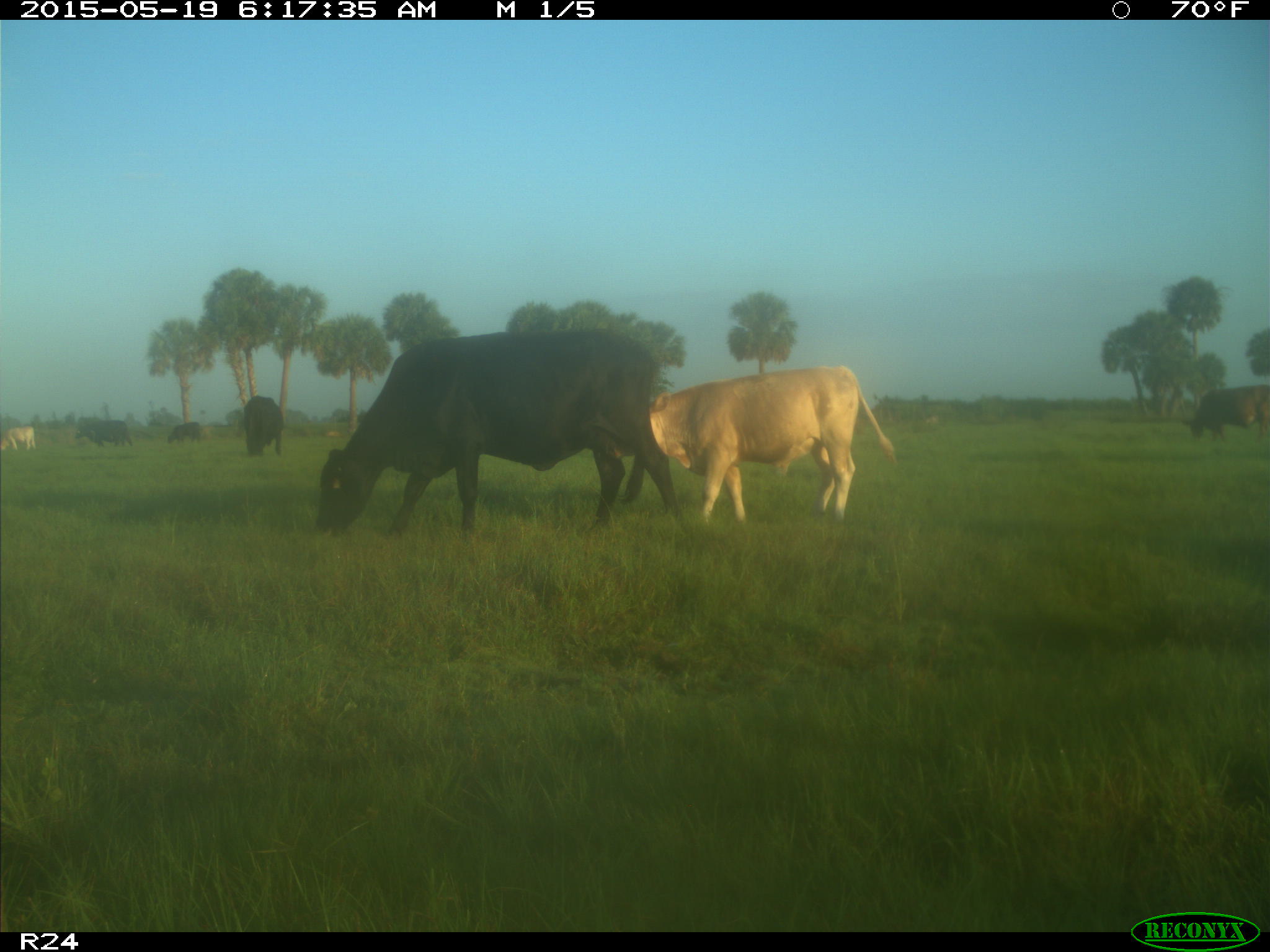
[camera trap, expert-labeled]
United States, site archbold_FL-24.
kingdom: Animalia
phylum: Chordata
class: Mammalia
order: Artiodactyla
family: Bovidae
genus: Bos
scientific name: Bos taurus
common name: domestic cow